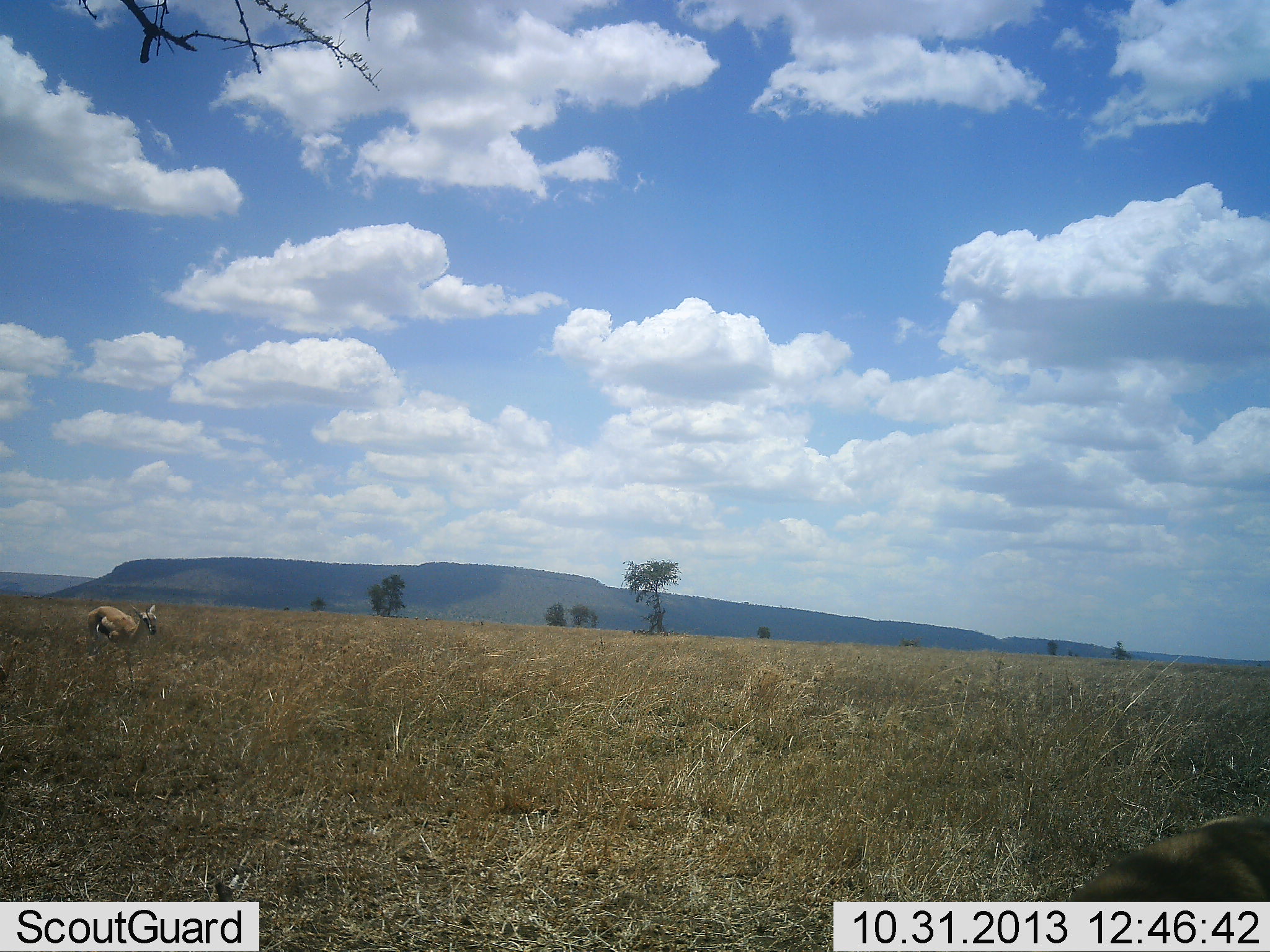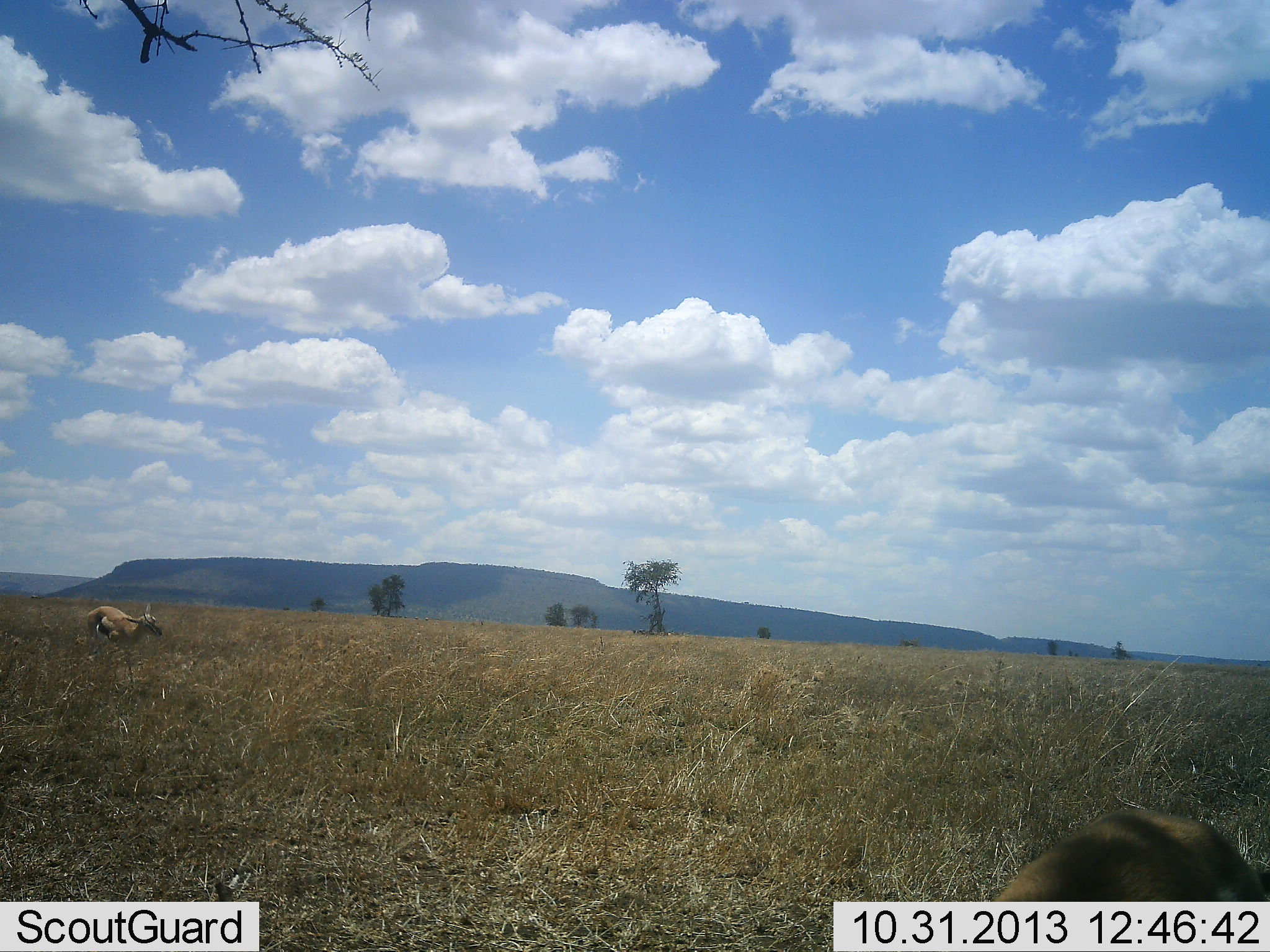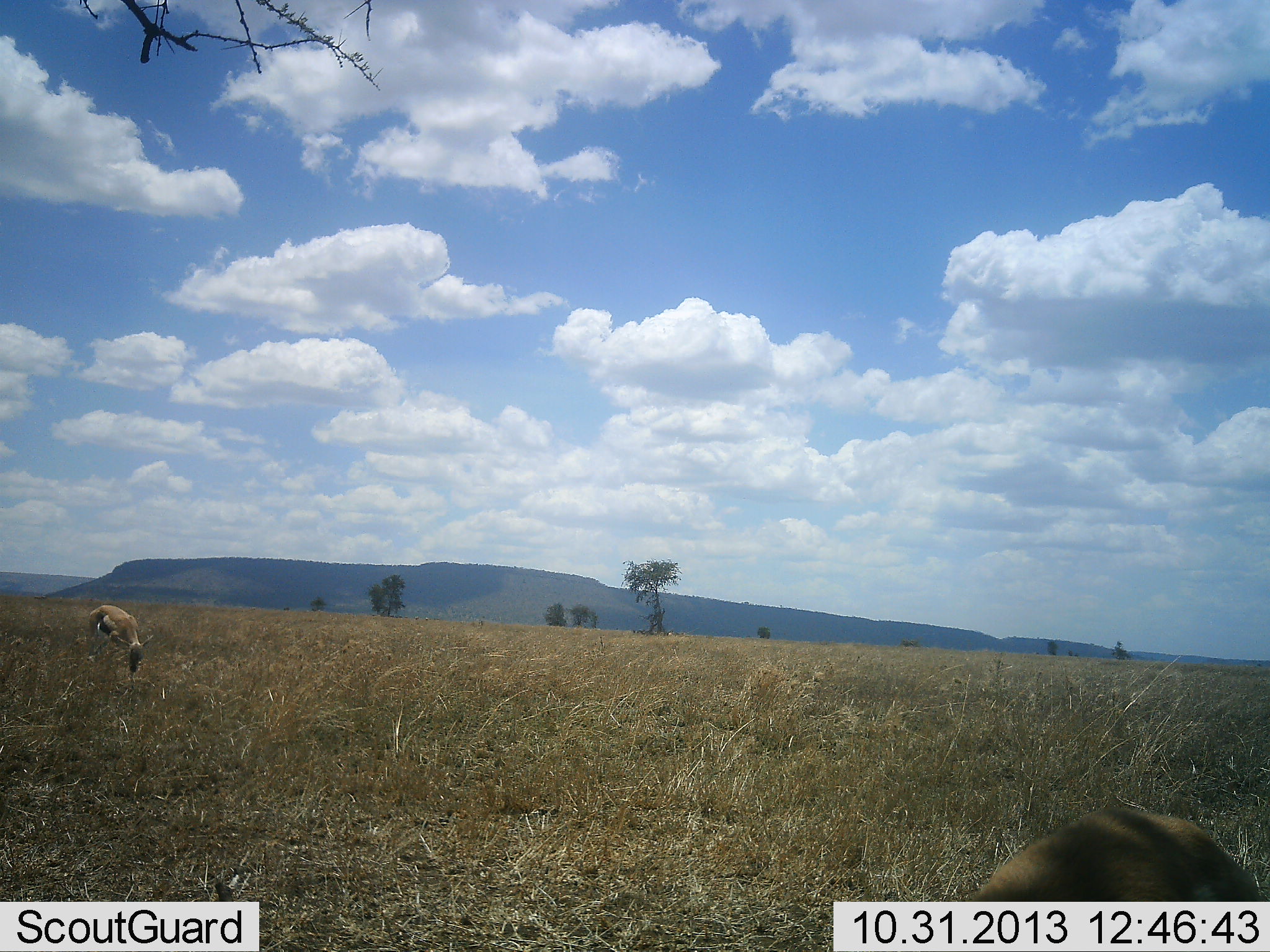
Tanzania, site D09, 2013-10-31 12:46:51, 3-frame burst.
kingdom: Animalia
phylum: Chordata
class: Mammalia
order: Artiodactyla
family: Bovidae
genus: Eudorcas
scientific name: Eudorcas thomsonii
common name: thomson's gazelle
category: gazellethomsons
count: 2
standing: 50%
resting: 0%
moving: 30%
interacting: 0%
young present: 0%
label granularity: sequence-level